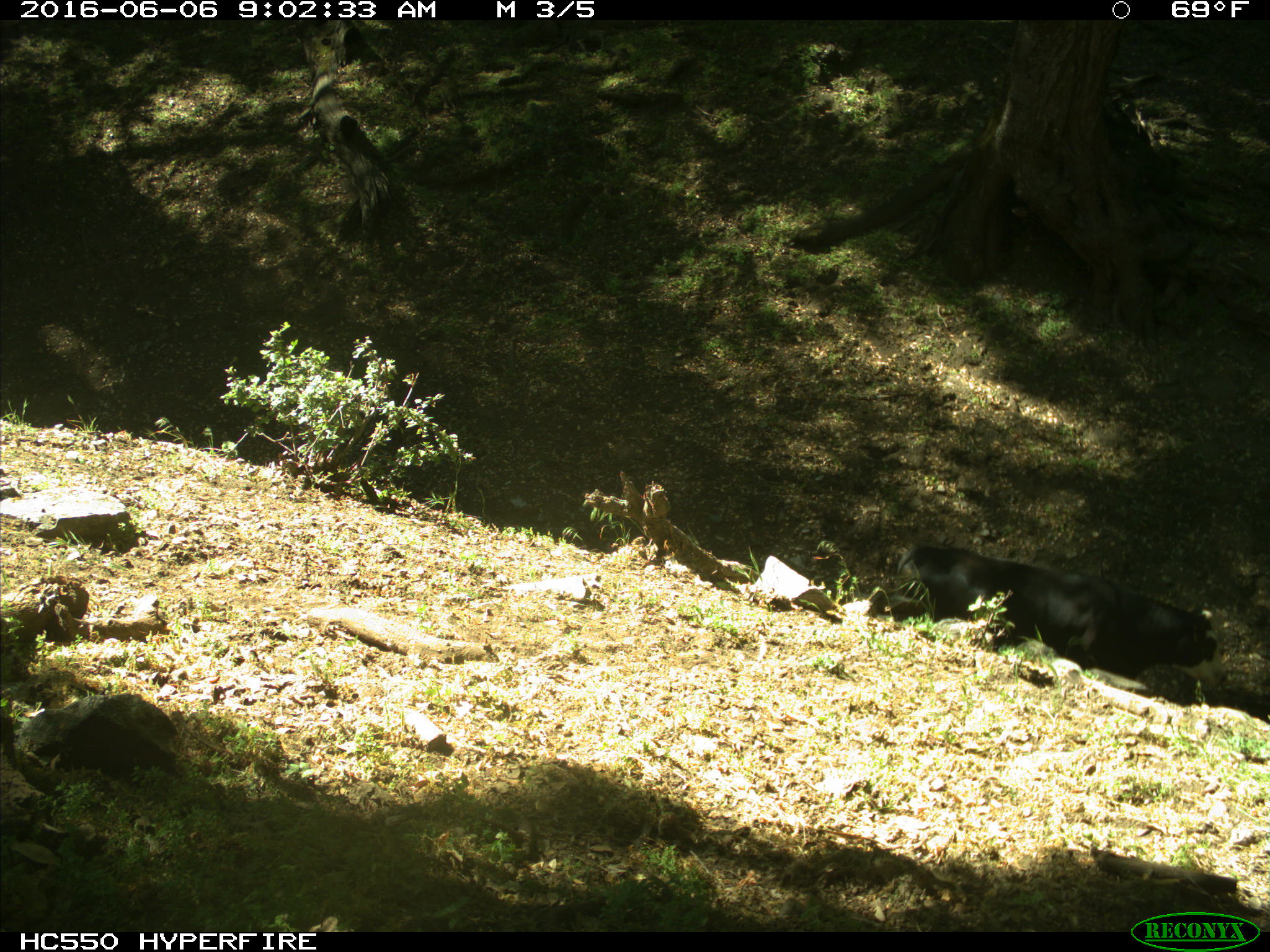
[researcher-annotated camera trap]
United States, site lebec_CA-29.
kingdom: Animalia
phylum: Chordata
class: Mammalia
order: Artiodactyla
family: Bovidae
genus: Bos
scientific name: Bos taurus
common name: domestic cow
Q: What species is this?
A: Bos taurus (domestic cow).